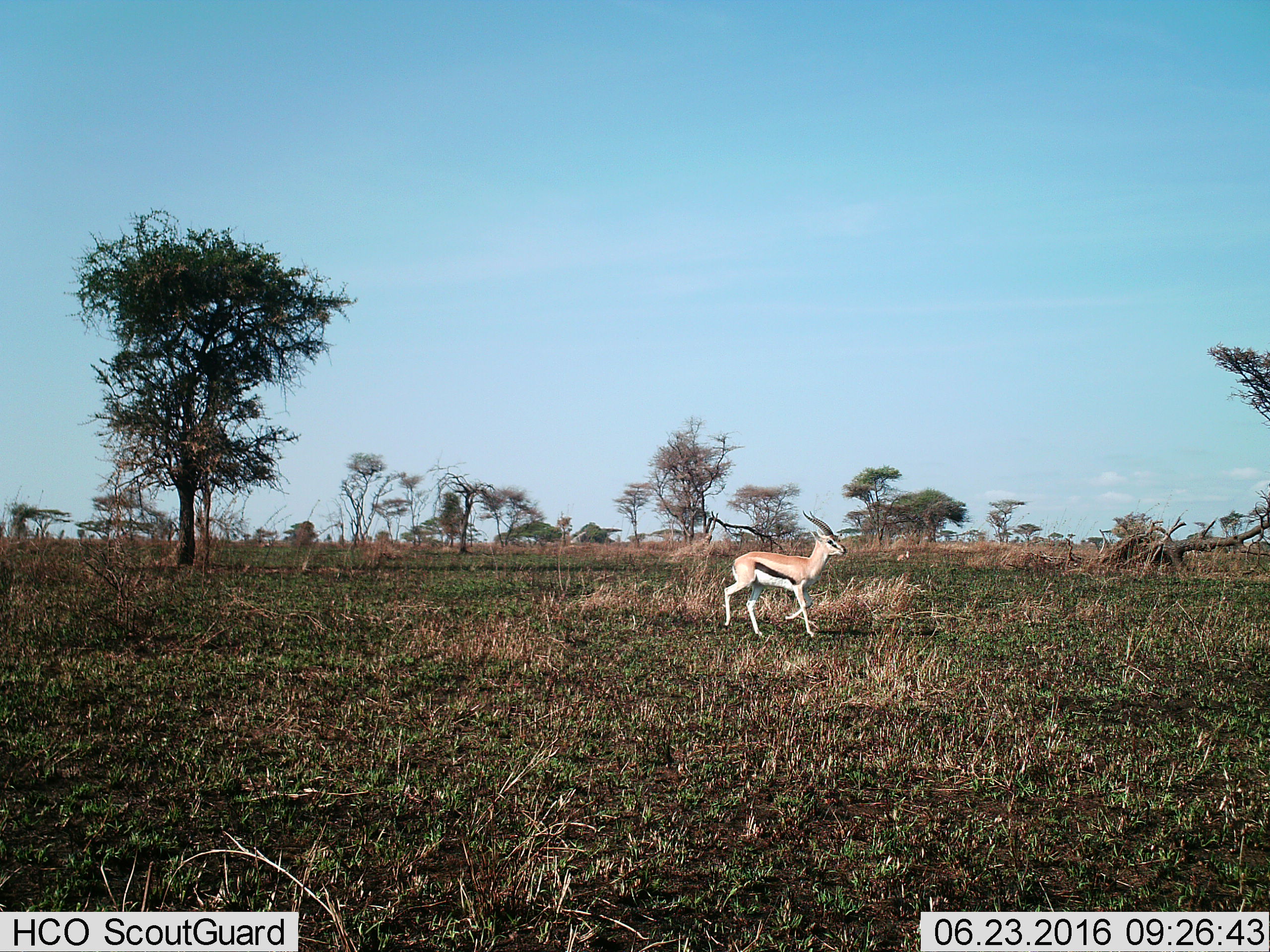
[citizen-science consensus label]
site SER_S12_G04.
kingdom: Animalia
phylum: Chordata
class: Mammalia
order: Artiodactyla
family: Bovidae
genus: Eudorcas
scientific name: Eudorcas thomsonii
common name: thomson's gazelle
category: gazellethomsons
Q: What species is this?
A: Gazellethomsons (thomson's gazelle) (Eudorcas thomsonii).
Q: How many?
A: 1.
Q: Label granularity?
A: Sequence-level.